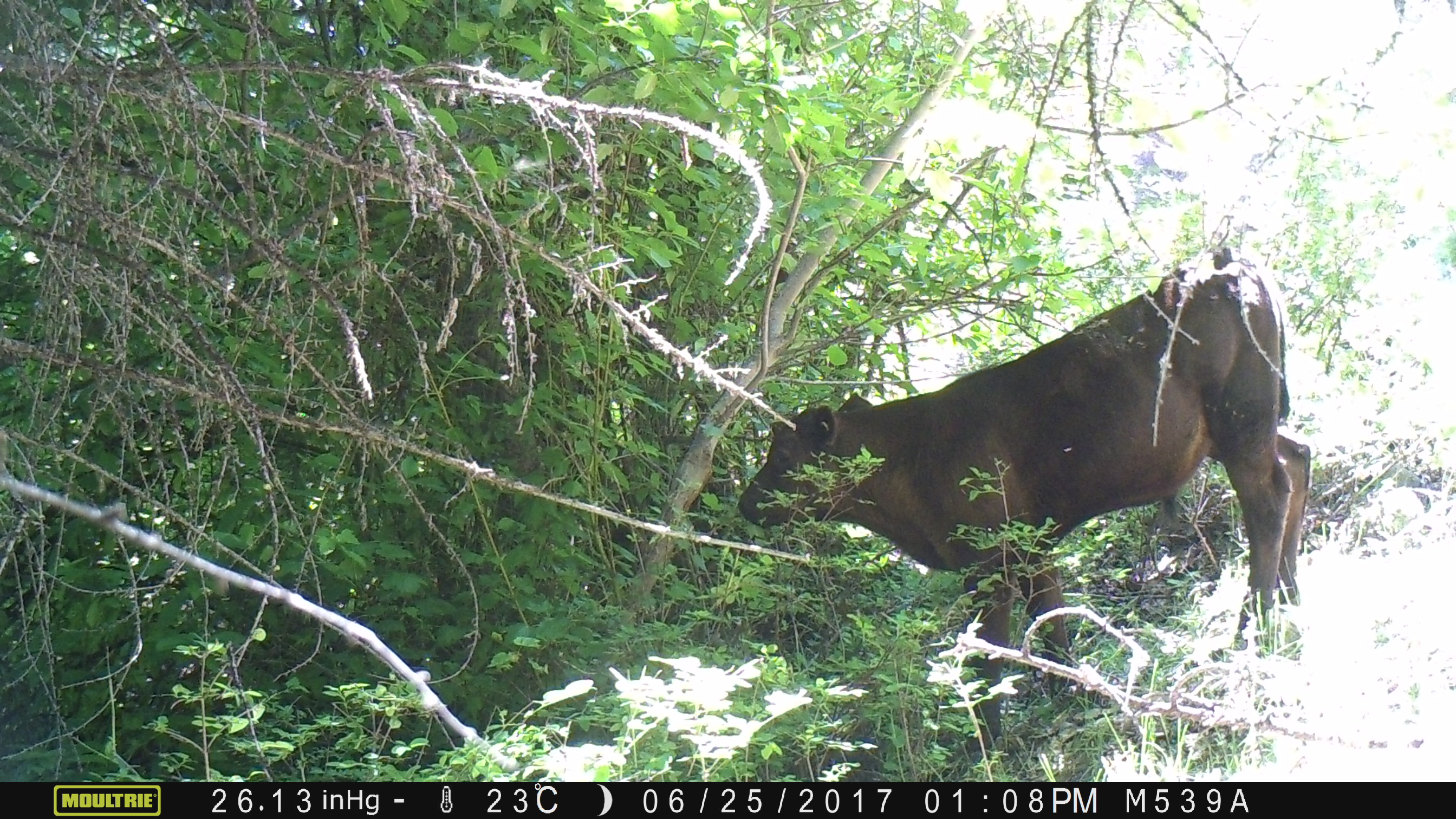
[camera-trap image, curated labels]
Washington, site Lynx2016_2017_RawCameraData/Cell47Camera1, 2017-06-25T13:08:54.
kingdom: Animalia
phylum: Chordata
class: Mammalia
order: Artiodactyla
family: Bovidae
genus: Bos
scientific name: Bos taurus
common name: domestic cattle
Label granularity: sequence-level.